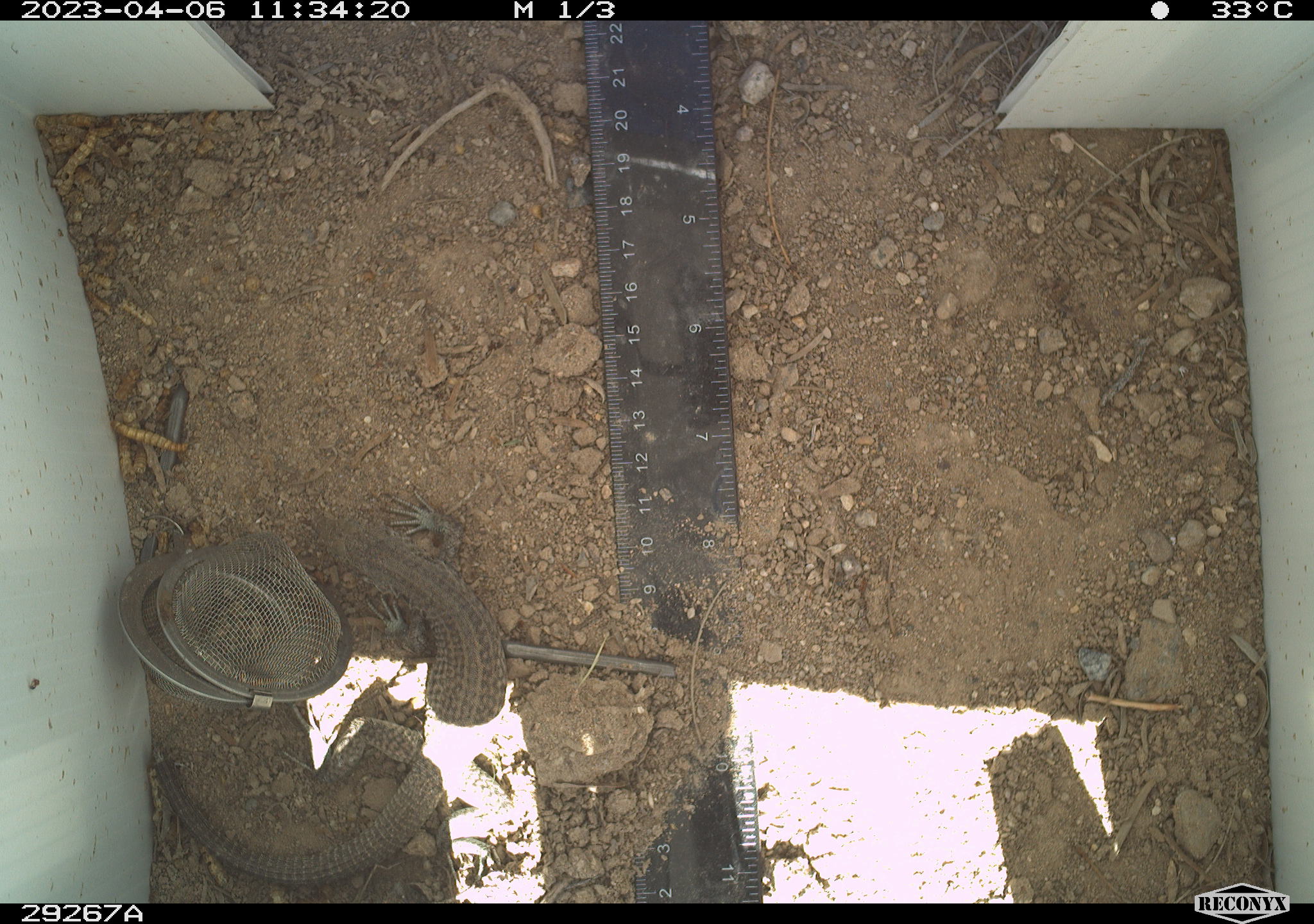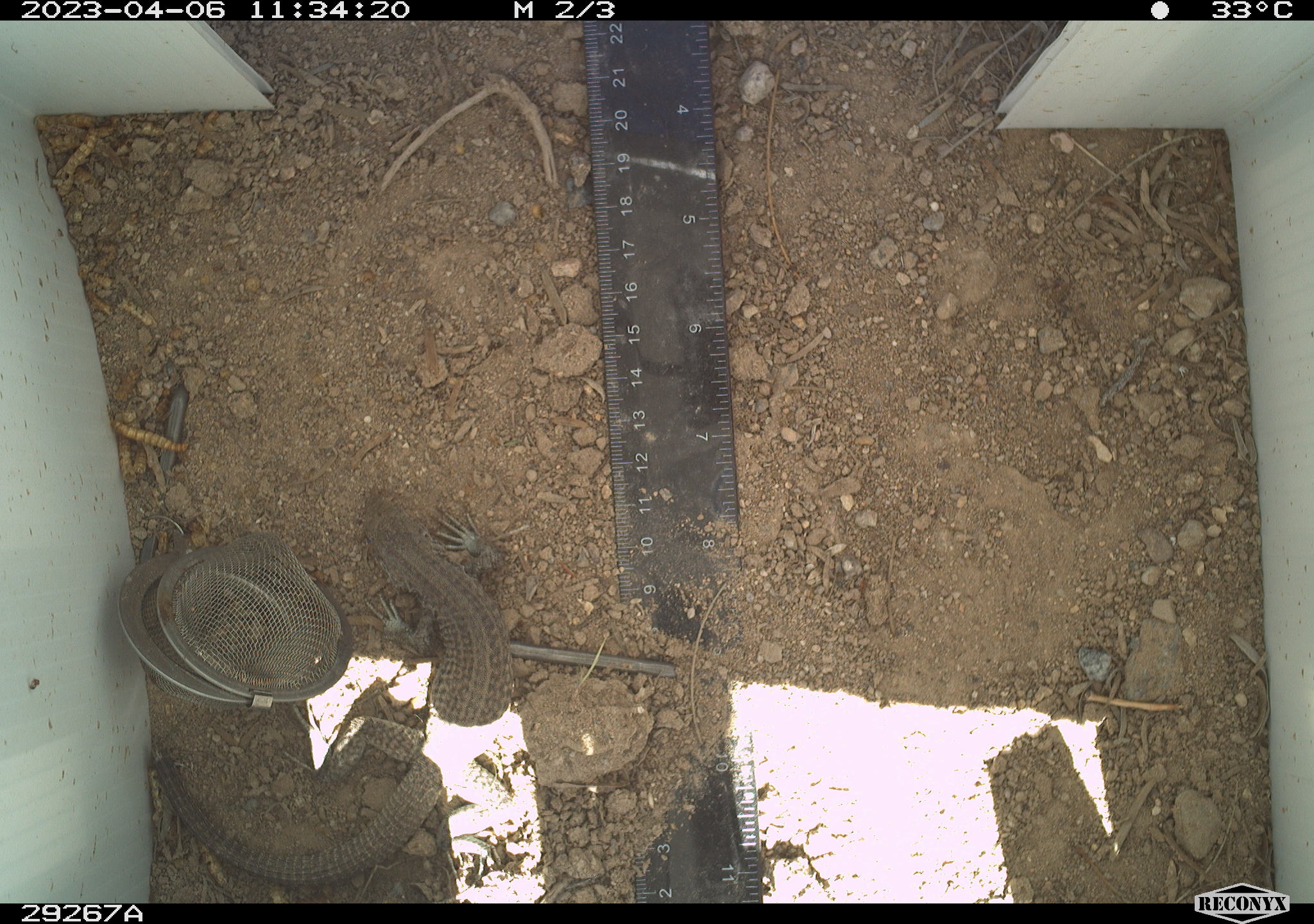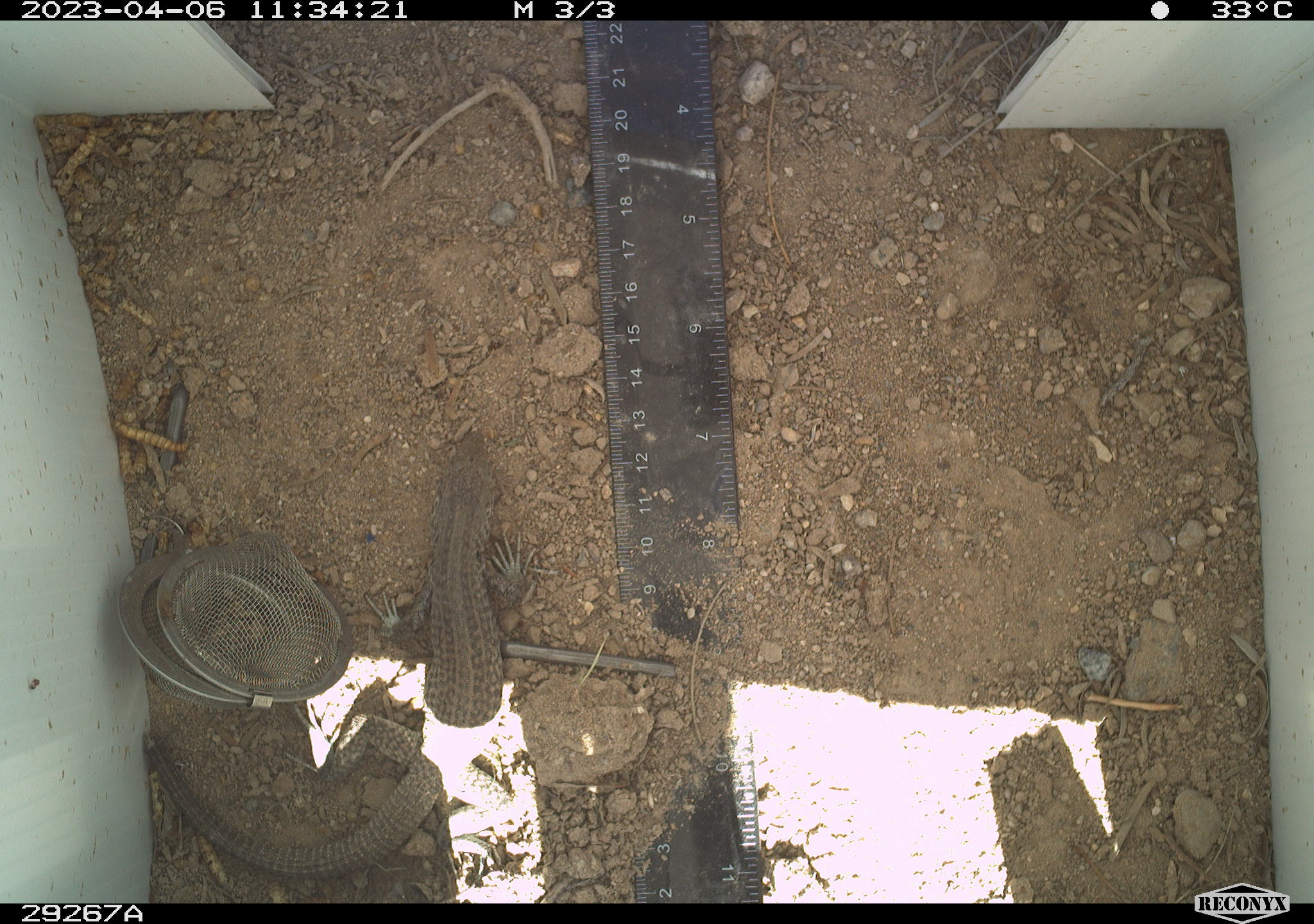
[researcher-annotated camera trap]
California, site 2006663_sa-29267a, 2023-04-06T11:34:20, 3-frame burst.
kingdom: Animalia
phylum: Chordata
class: Reptilia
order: Squamata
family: Teiidae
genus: Aspidoscelis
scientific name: Aspidoscelis tigris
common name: western whiptail